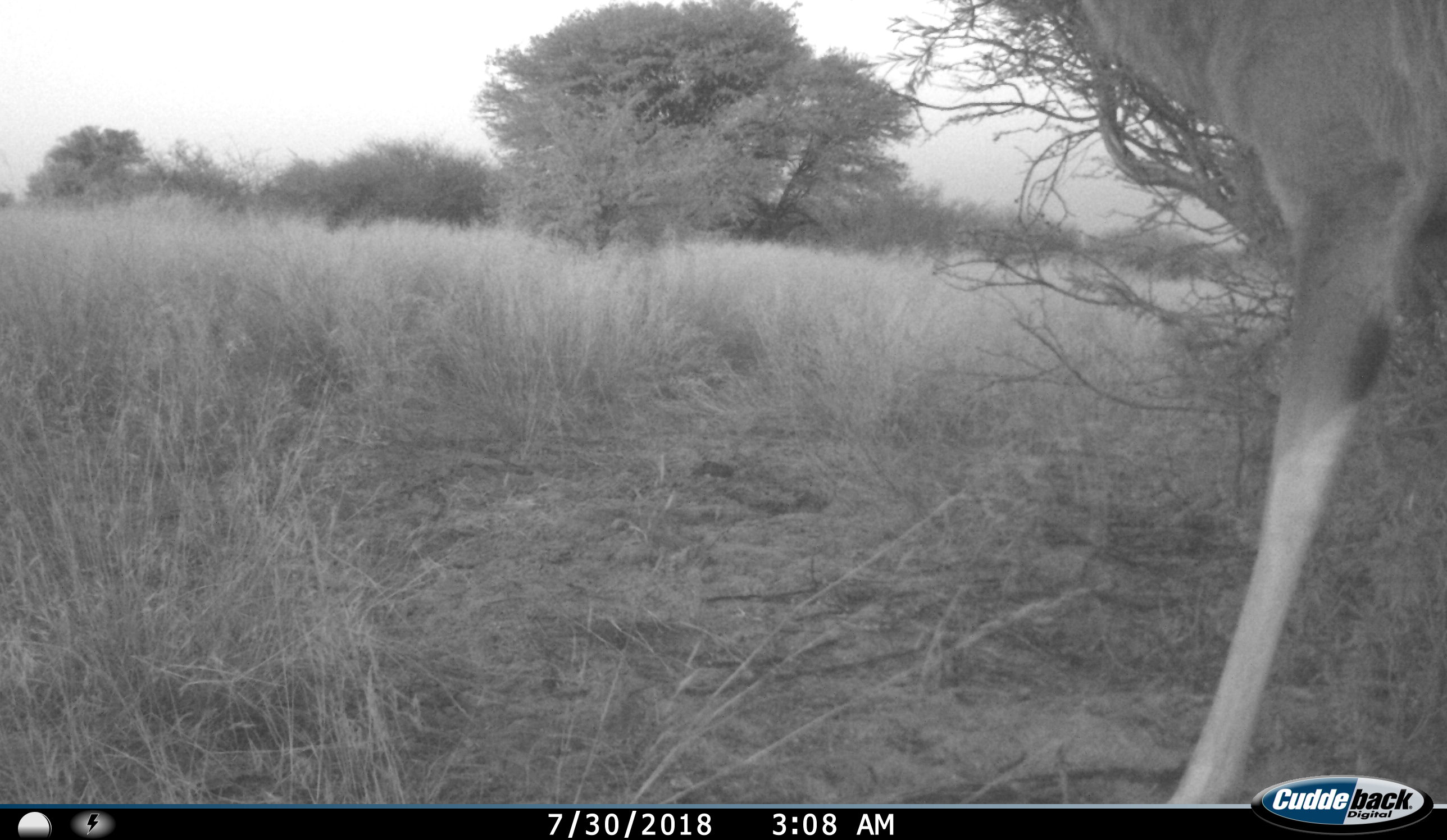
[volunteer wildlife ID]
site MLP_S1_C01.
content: unidentified animal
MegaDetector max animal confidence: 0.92